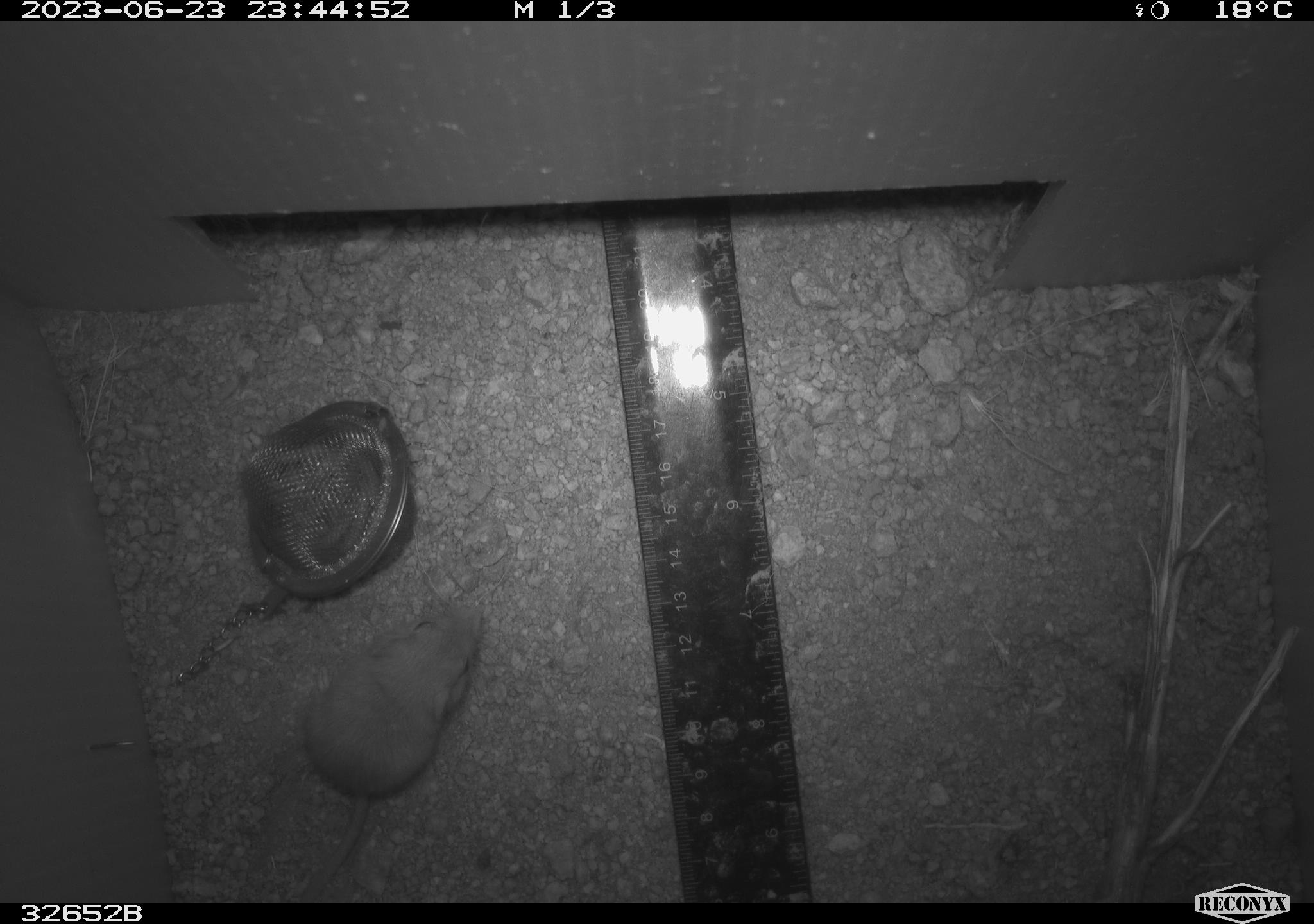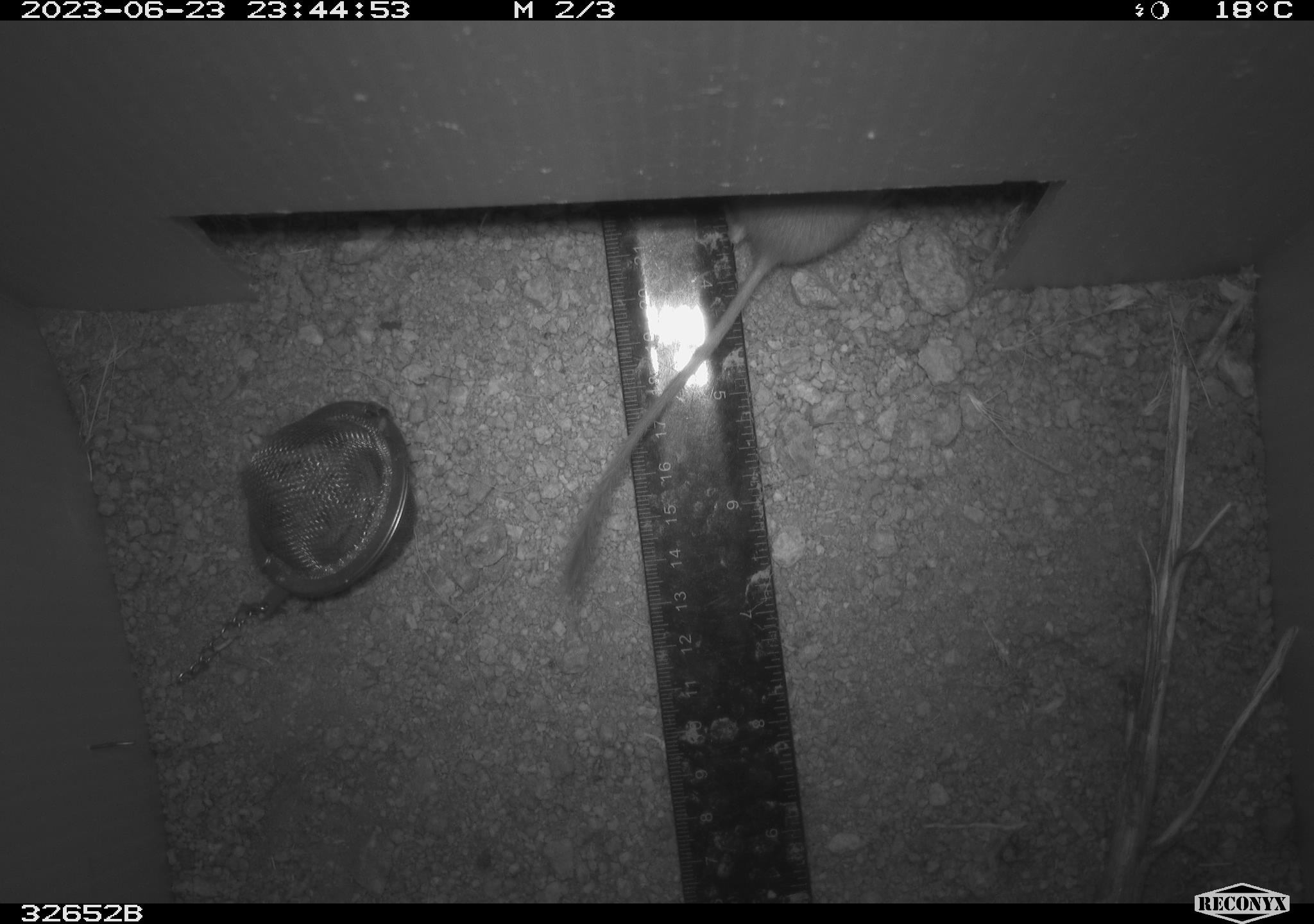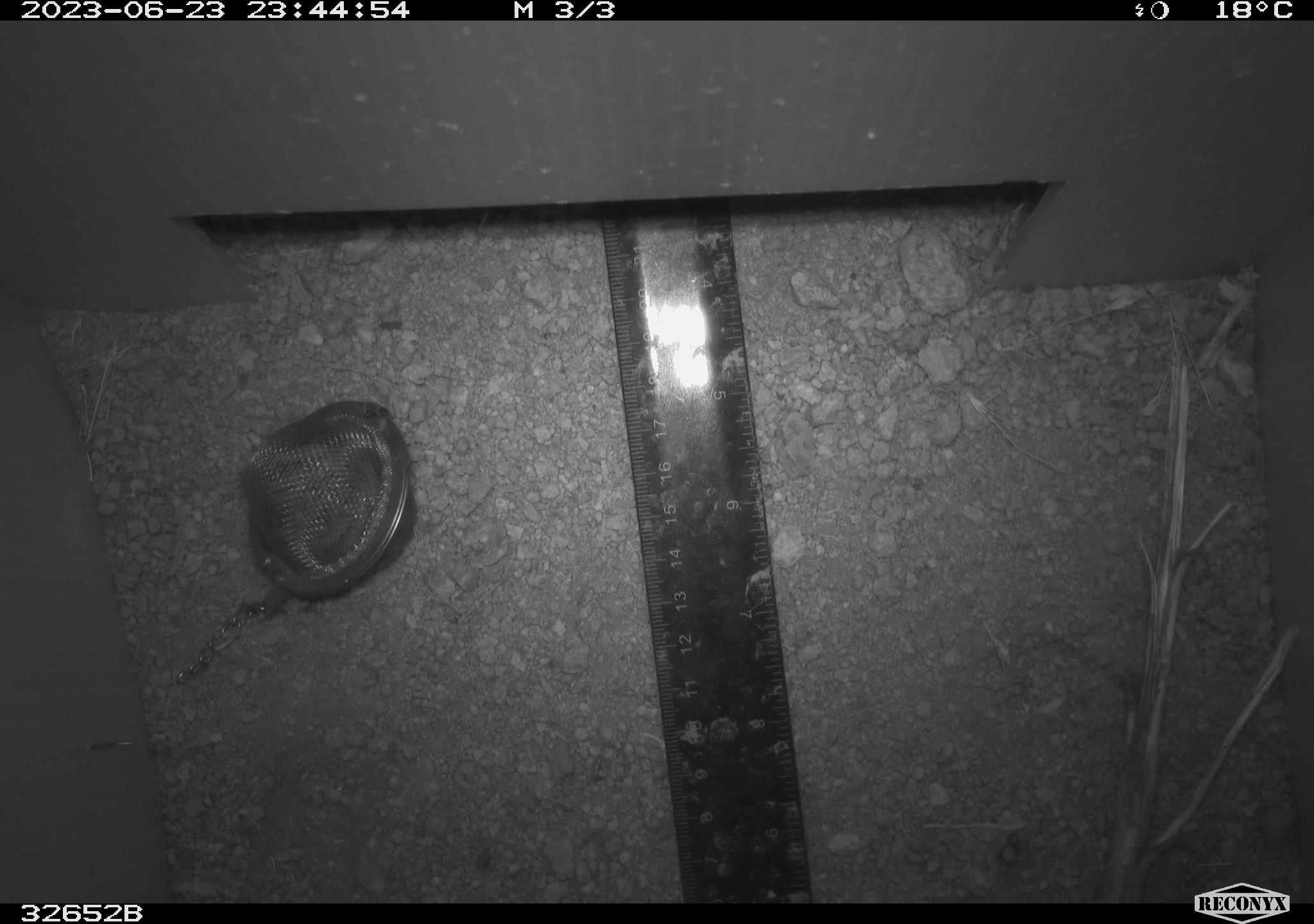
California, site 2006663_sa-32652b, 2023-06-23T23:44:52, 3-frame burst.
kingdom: Animalia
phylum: Chordata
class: Mammalia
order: Rodentia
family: Heteromyidae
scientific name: Heteromyidae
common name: kangaroo rats and pocket mice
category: heteromyidae family